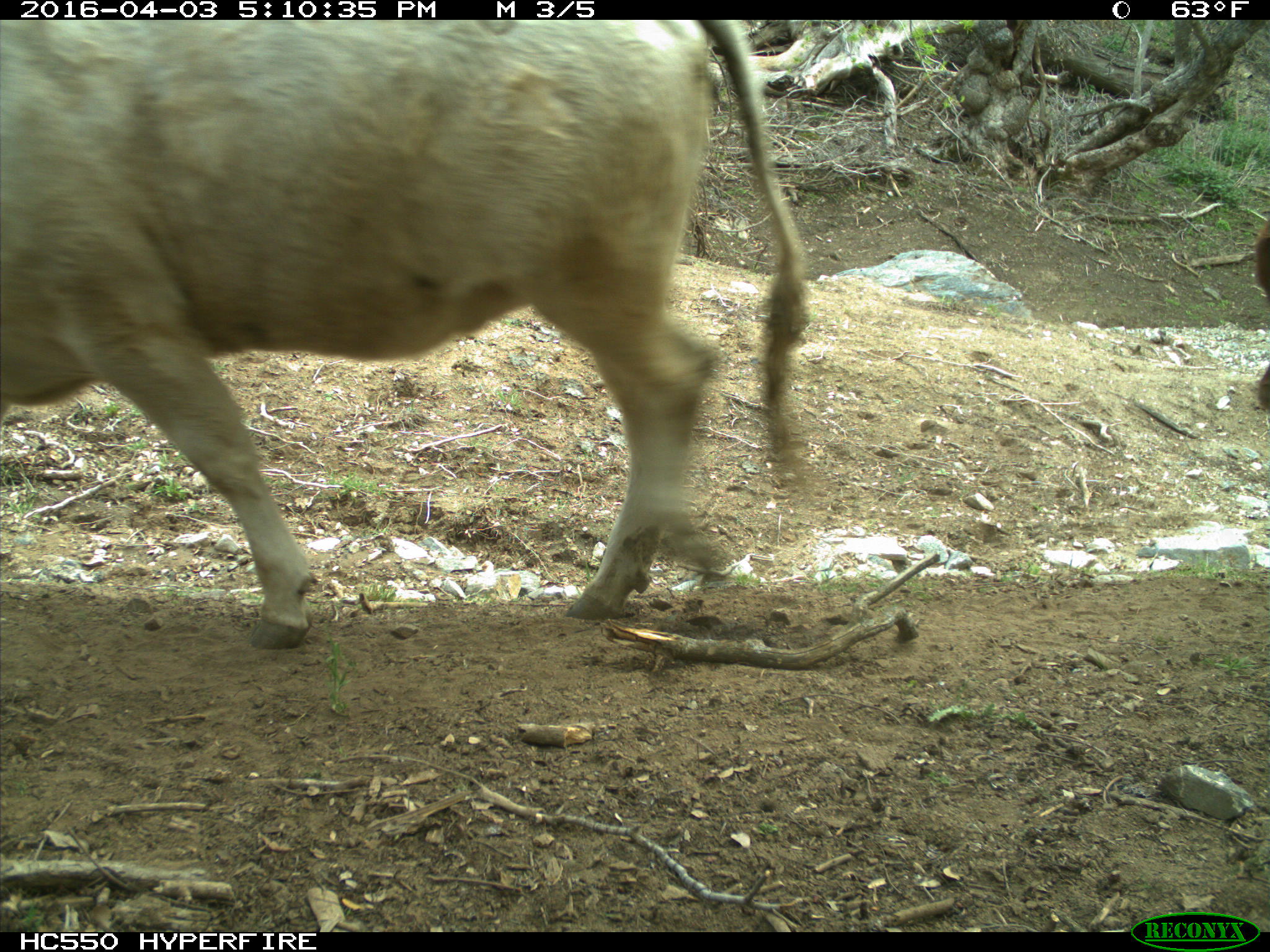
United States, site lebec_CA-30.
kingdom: Animalia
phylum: Chordata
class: Mammalia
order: Artiodactyla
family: Bovidae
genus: Bos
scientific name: Bos taurus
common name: domestic cow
Bos taurus (domestic cow).